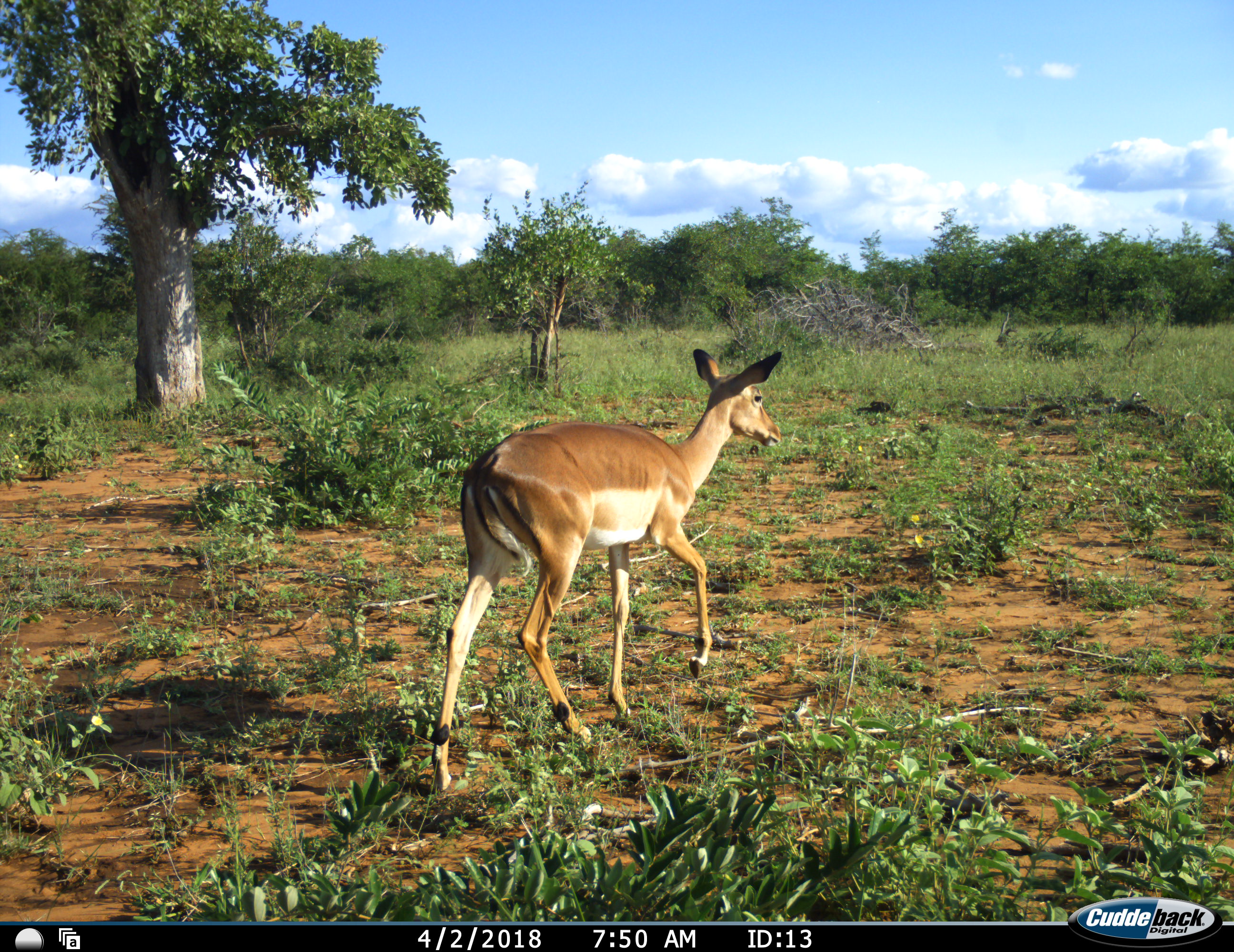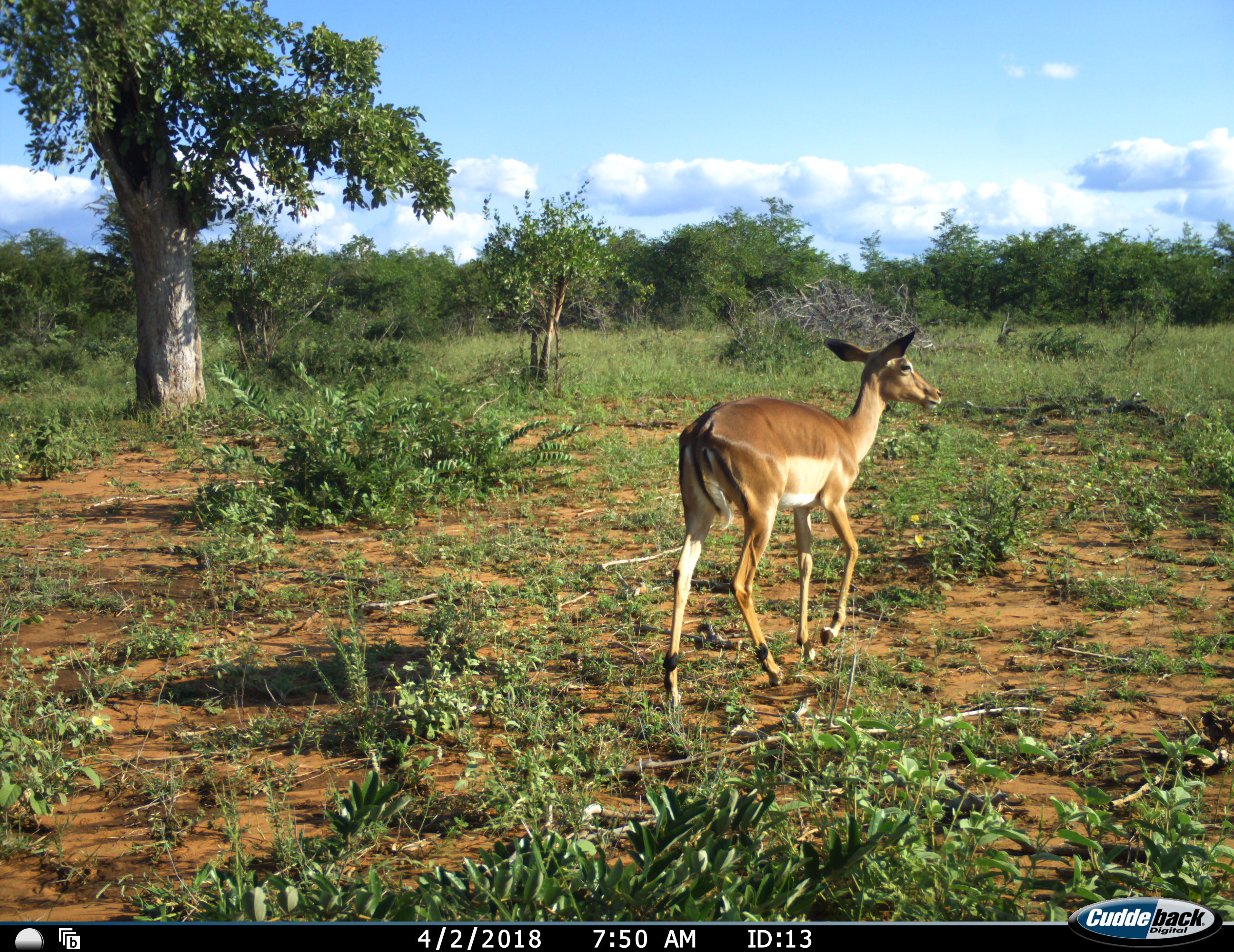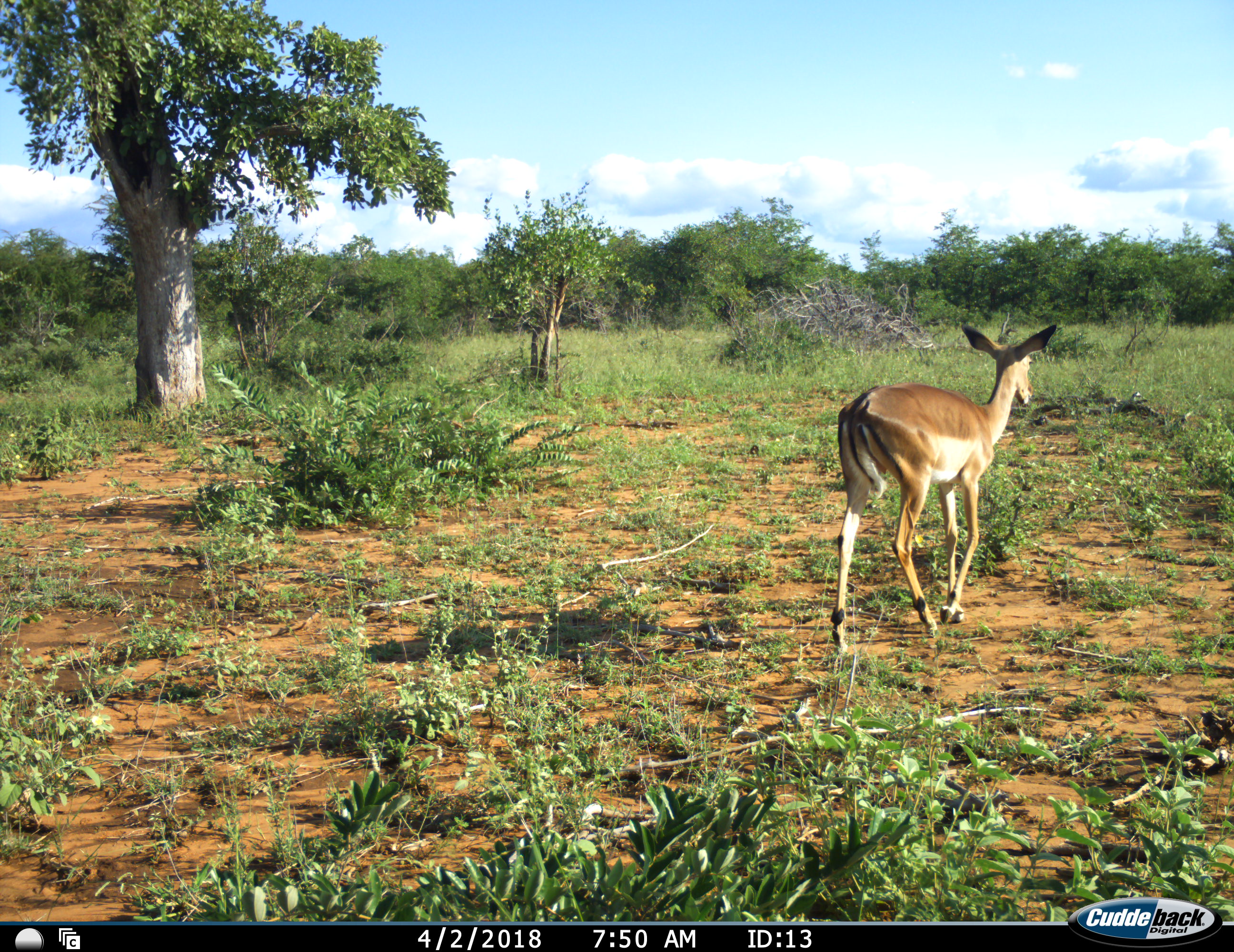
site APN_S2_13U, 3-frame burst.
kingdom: Animalia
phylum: Chordata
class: Mammalia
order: Artiodactyla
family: Bovidae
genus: Aepyceros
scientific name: Aepyceros melampus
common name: impala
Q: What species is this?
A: Impala (Aepyceros melampus).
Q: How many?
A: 1.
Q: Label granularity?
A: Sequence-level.